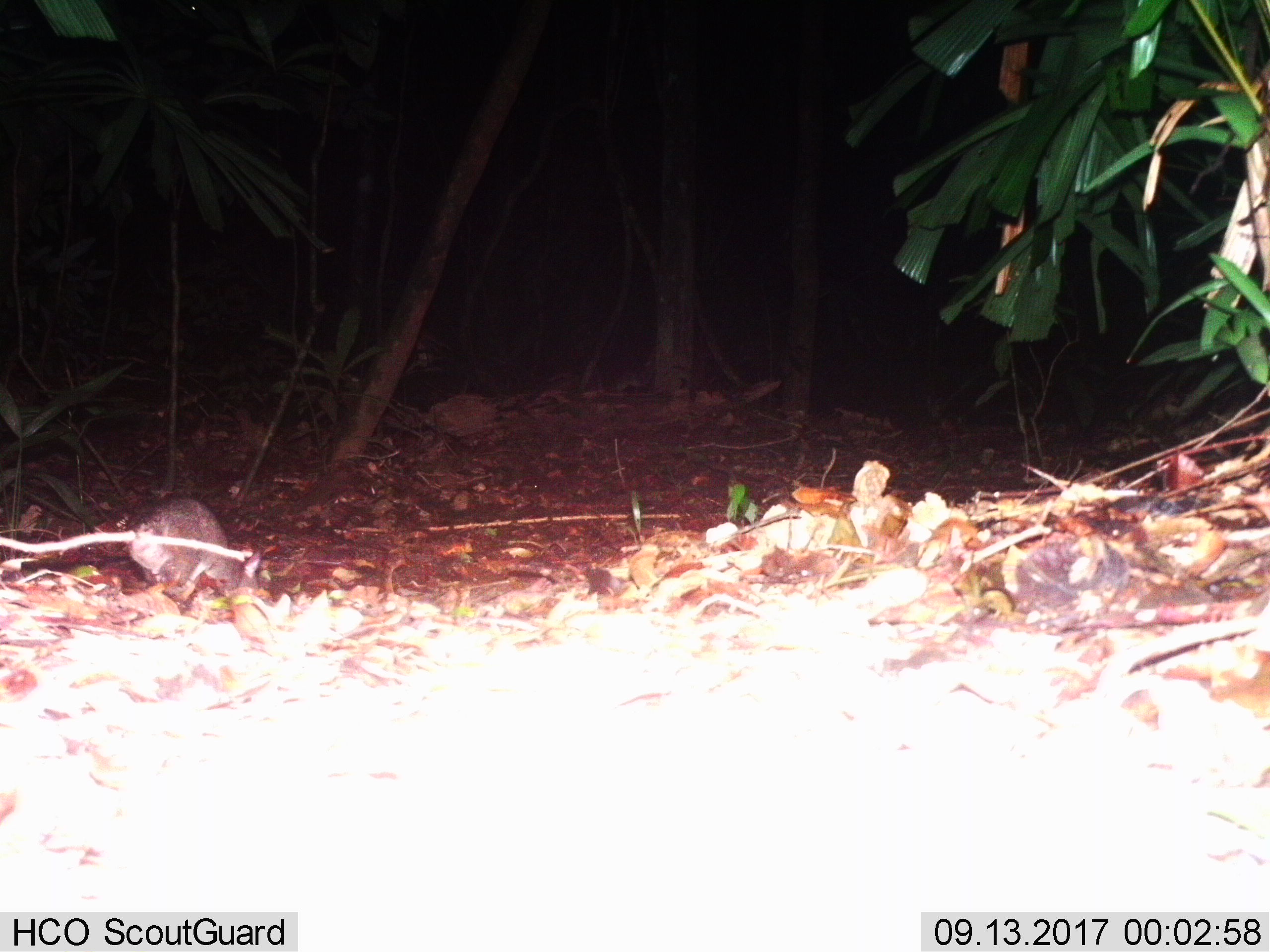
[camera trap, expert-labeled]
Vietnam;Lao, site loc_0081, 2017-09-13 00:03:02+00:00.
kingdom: Animalia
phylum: Chordata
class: Mammalia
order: Rodentia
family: Muridae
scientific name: Muridae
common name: old-world mice and rats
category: unidentified murid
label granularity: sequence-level